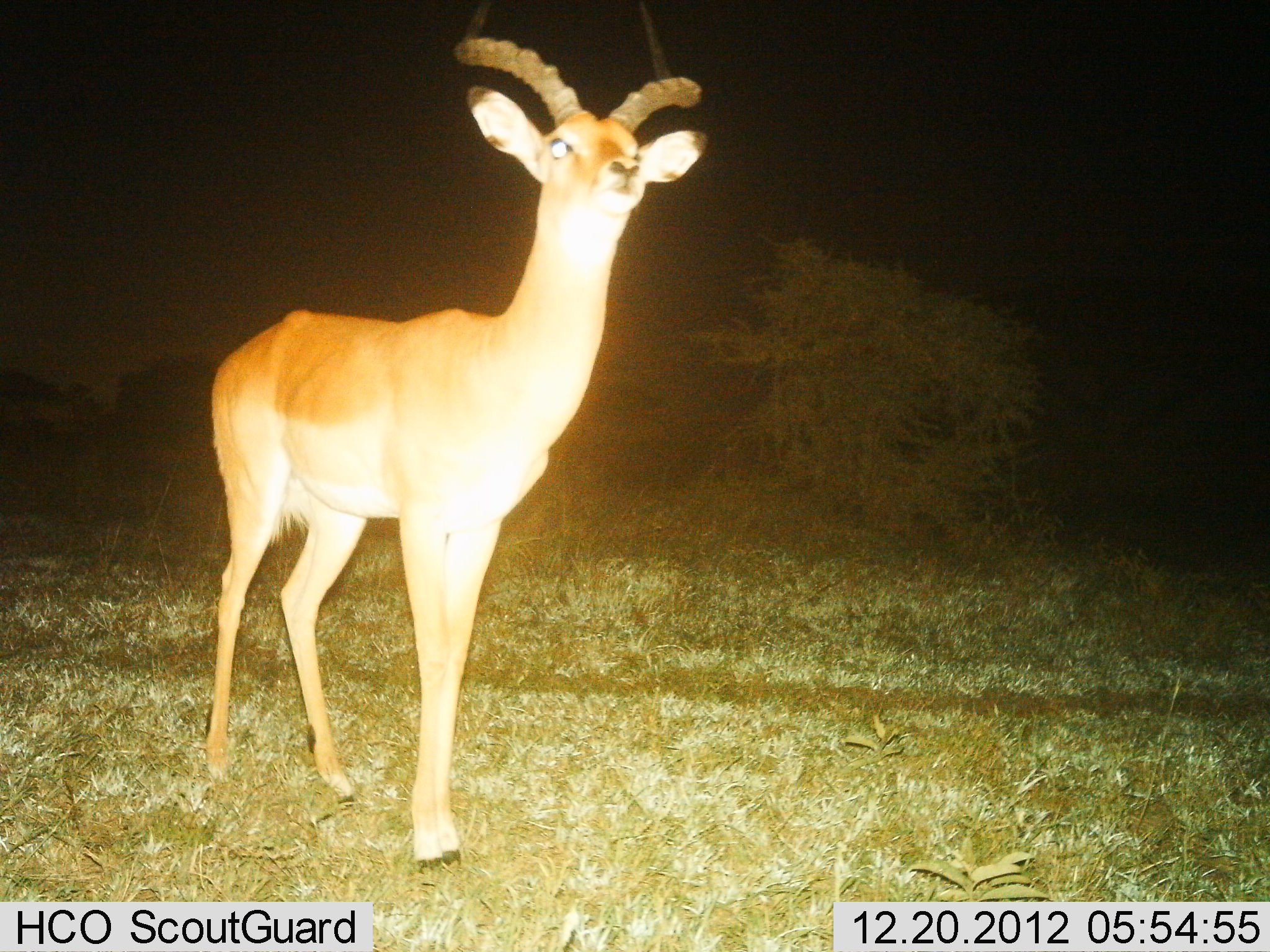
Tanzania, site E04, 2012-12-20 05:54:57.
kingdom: Animalia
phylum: Chordata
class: Mammalia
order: Artiodactyla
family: Bovidae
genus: Aepyceros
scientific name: Aepyceros melampus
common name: impala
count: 1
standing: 95%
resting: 0%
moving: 5%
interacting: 0%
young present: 0%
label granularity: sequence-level